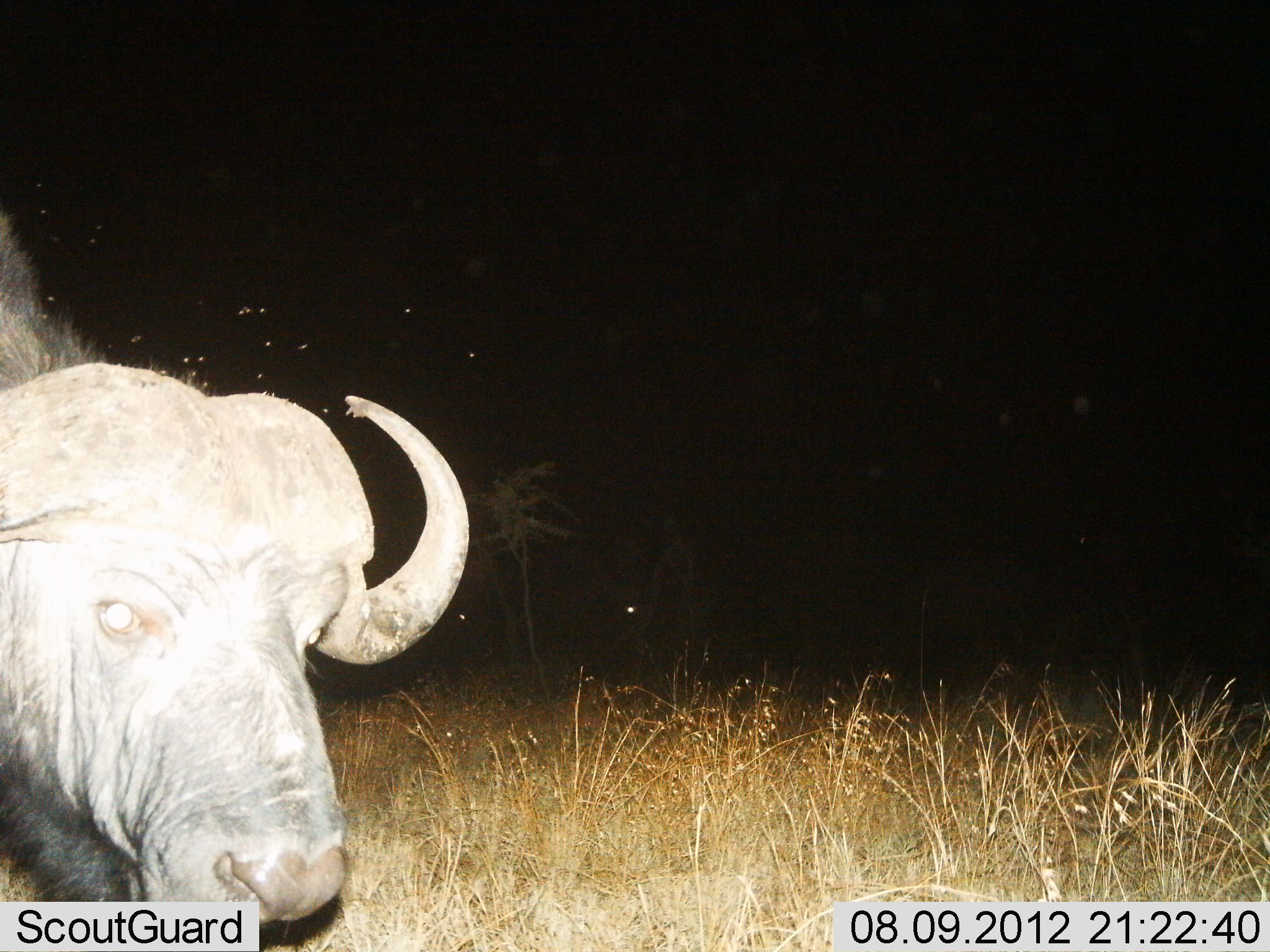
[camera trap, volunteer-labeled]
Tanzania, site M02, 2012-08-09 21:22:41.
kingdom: Animalia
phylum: Chordata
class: Mammalia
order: Artiodactyla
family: Bovidae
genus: Syncerus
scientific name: Syncerus caffer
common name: cape buffalo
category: buffalo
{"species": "buffalo (cape buffalo) (Syncerus caffer)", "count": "1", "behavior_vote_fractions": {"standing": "60%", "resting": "0%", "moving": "40%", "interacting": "0%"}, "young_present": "0%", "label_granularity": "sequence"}